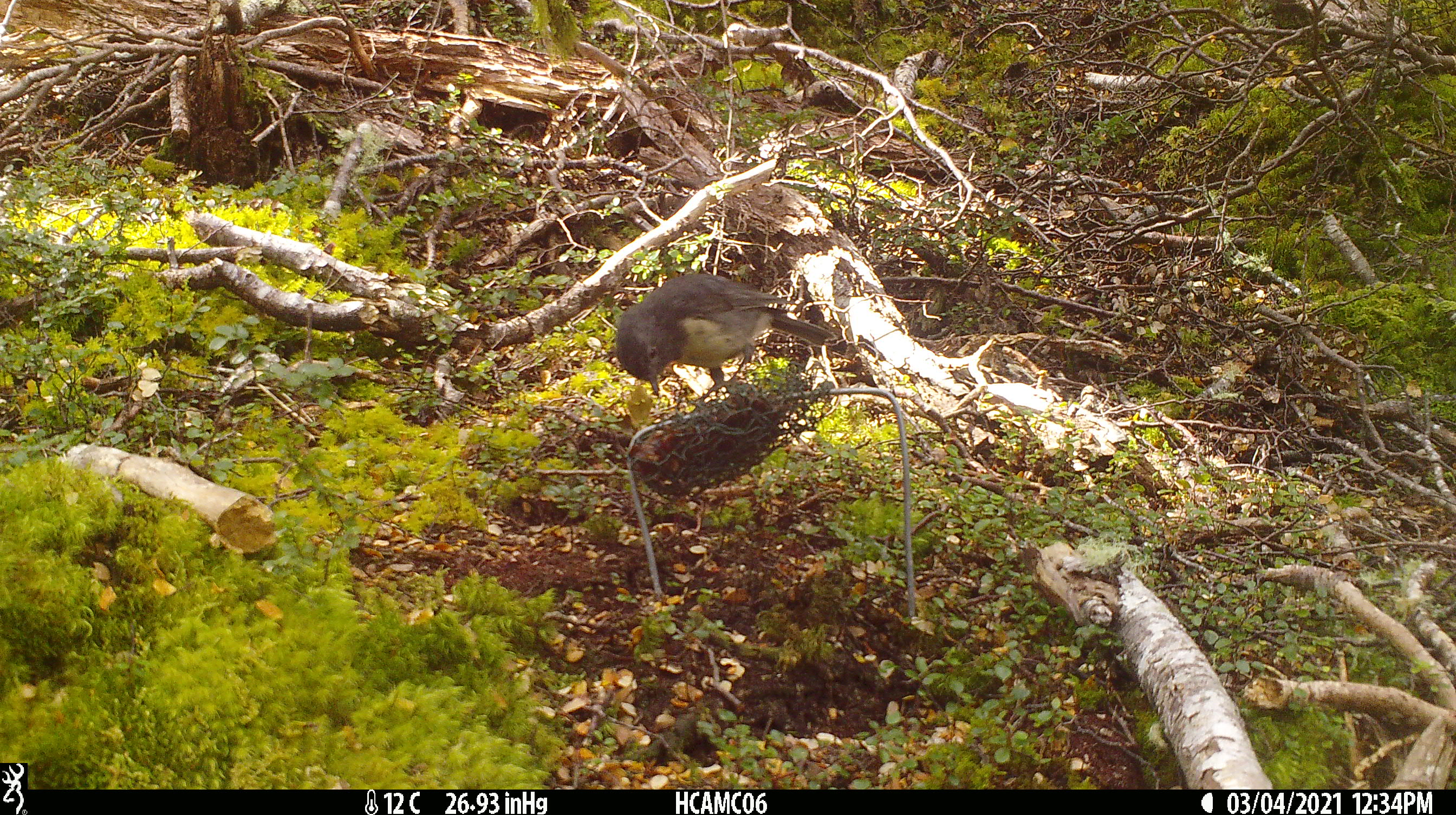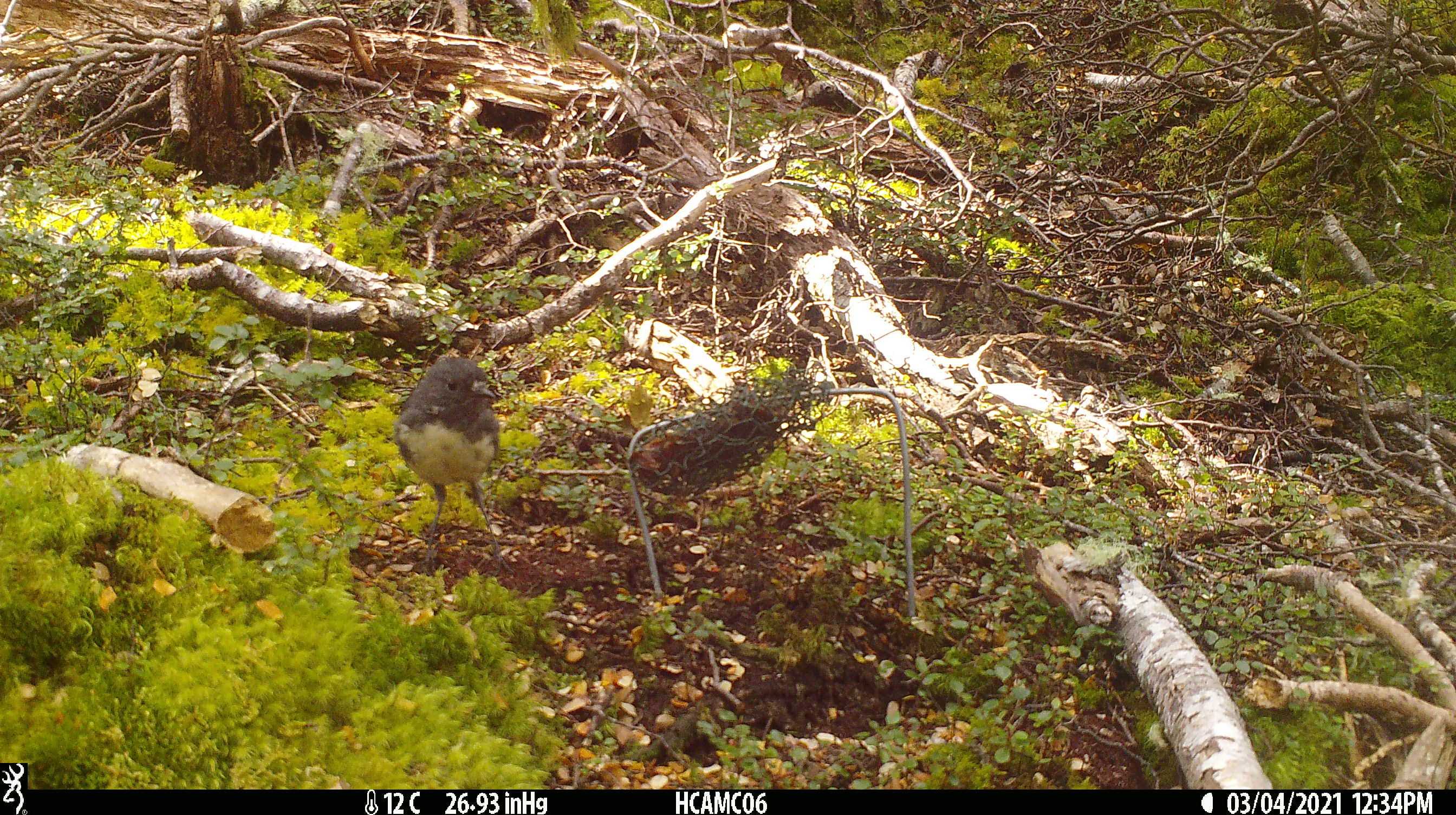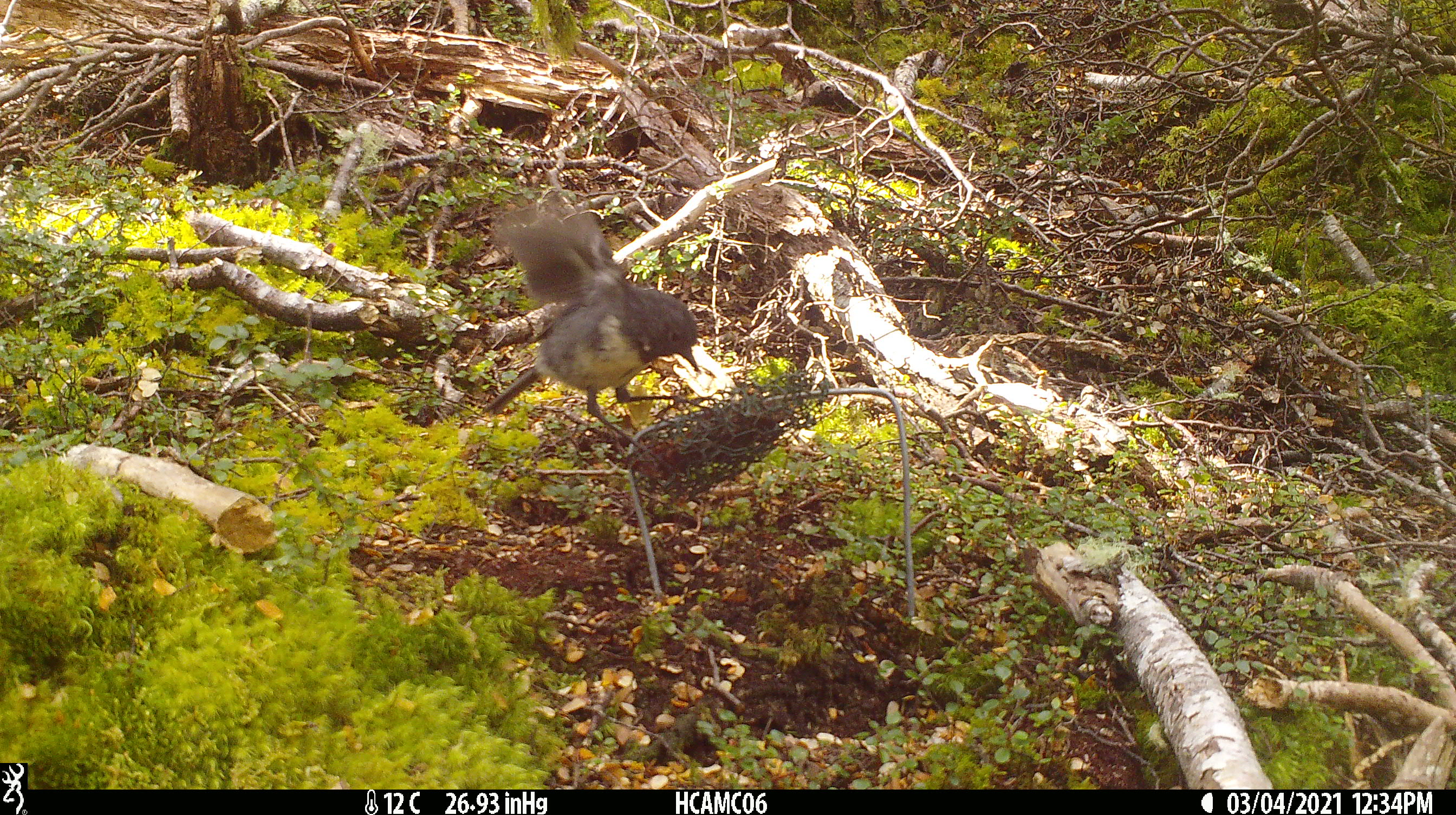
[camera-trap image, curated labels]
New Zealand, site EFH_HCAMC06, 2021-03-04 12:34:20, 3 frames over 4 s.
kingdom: Animalia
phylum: Chordata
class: Aves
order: Passeriformes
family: Petroicidae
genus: Petroica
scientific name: Petroica australis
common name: new zealand robin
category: robin